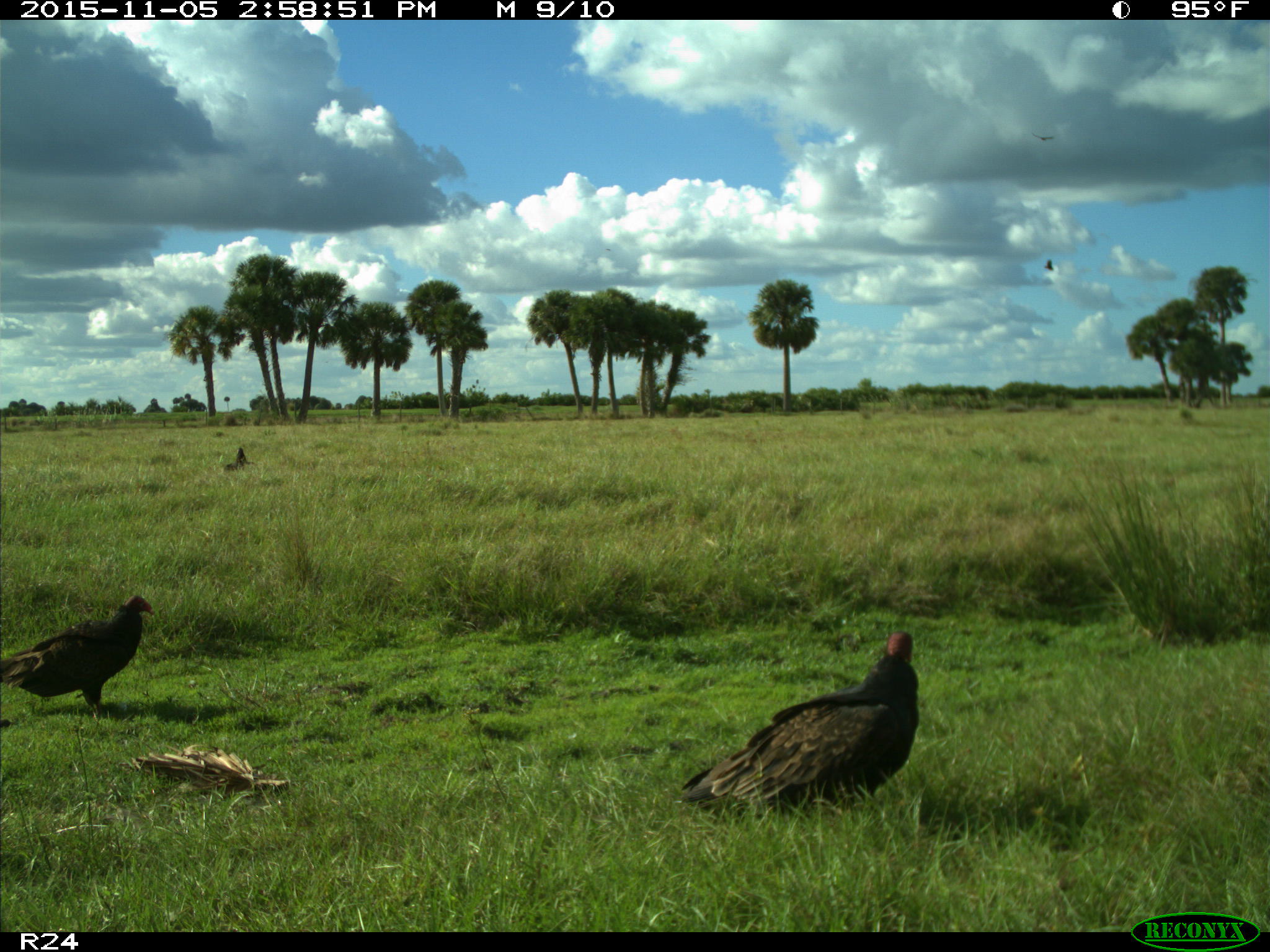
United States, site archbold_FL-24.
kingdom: Animalia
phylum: Chordata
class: Aves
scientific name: Aves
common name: birds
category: unidentified bird